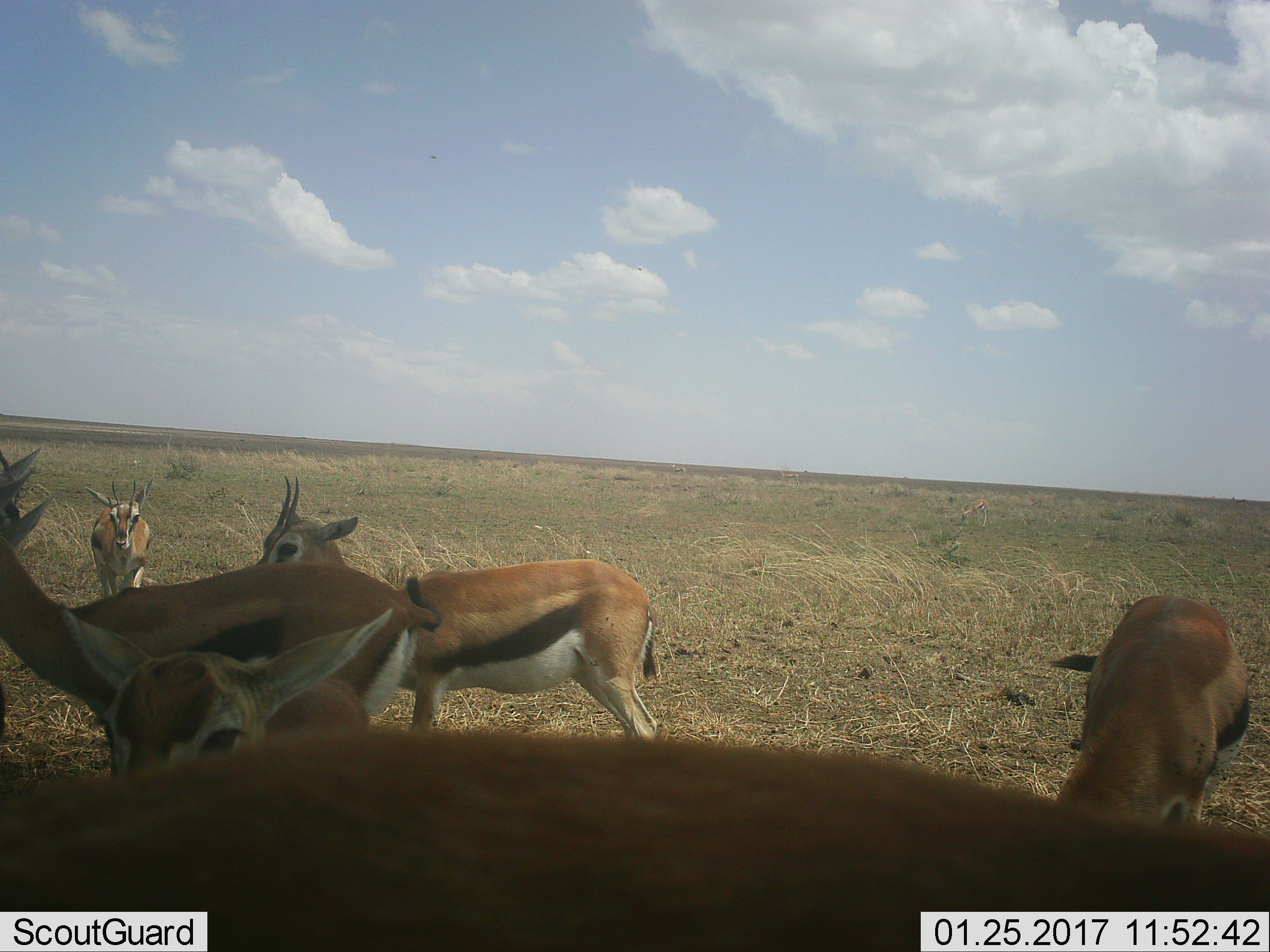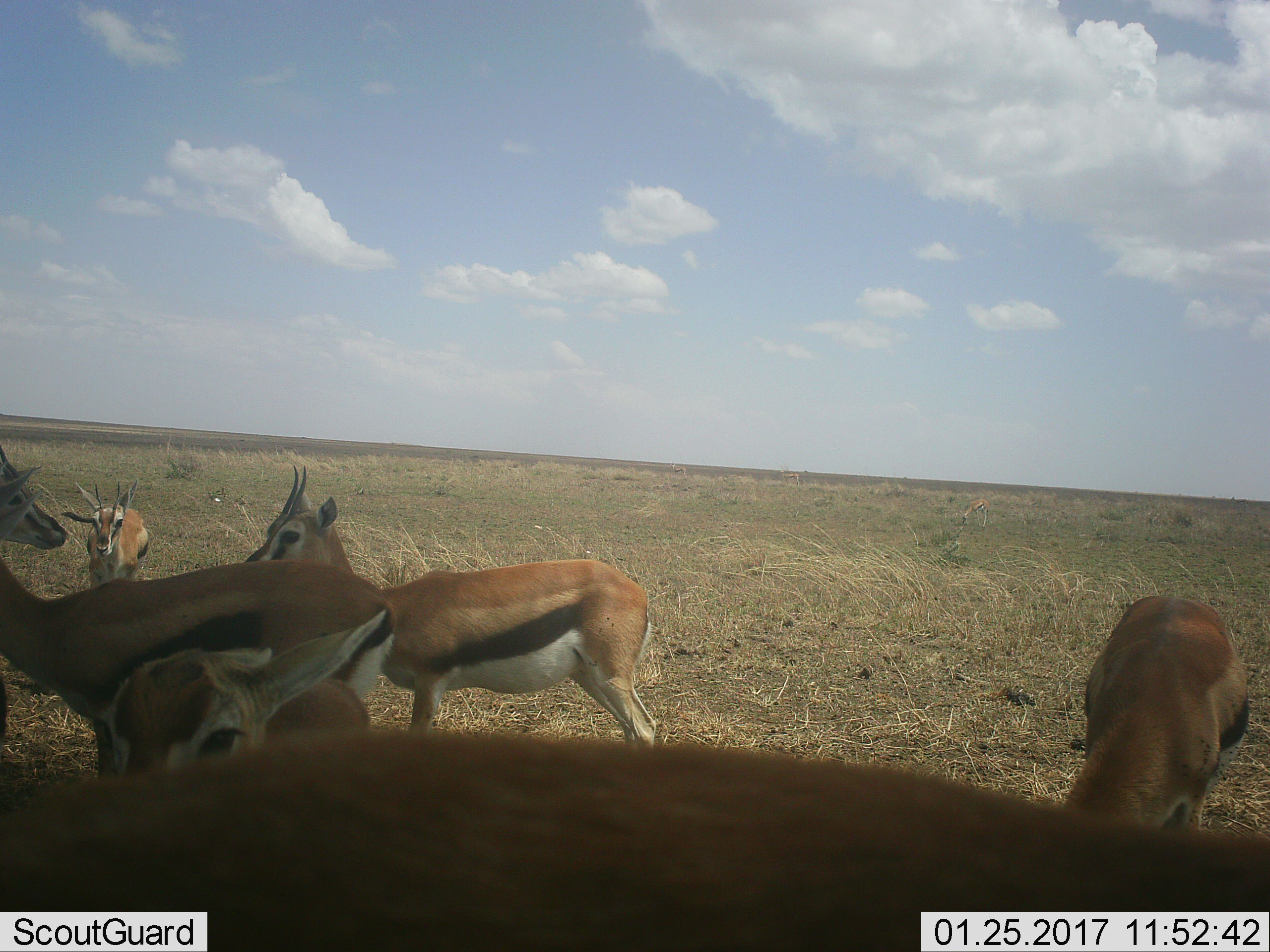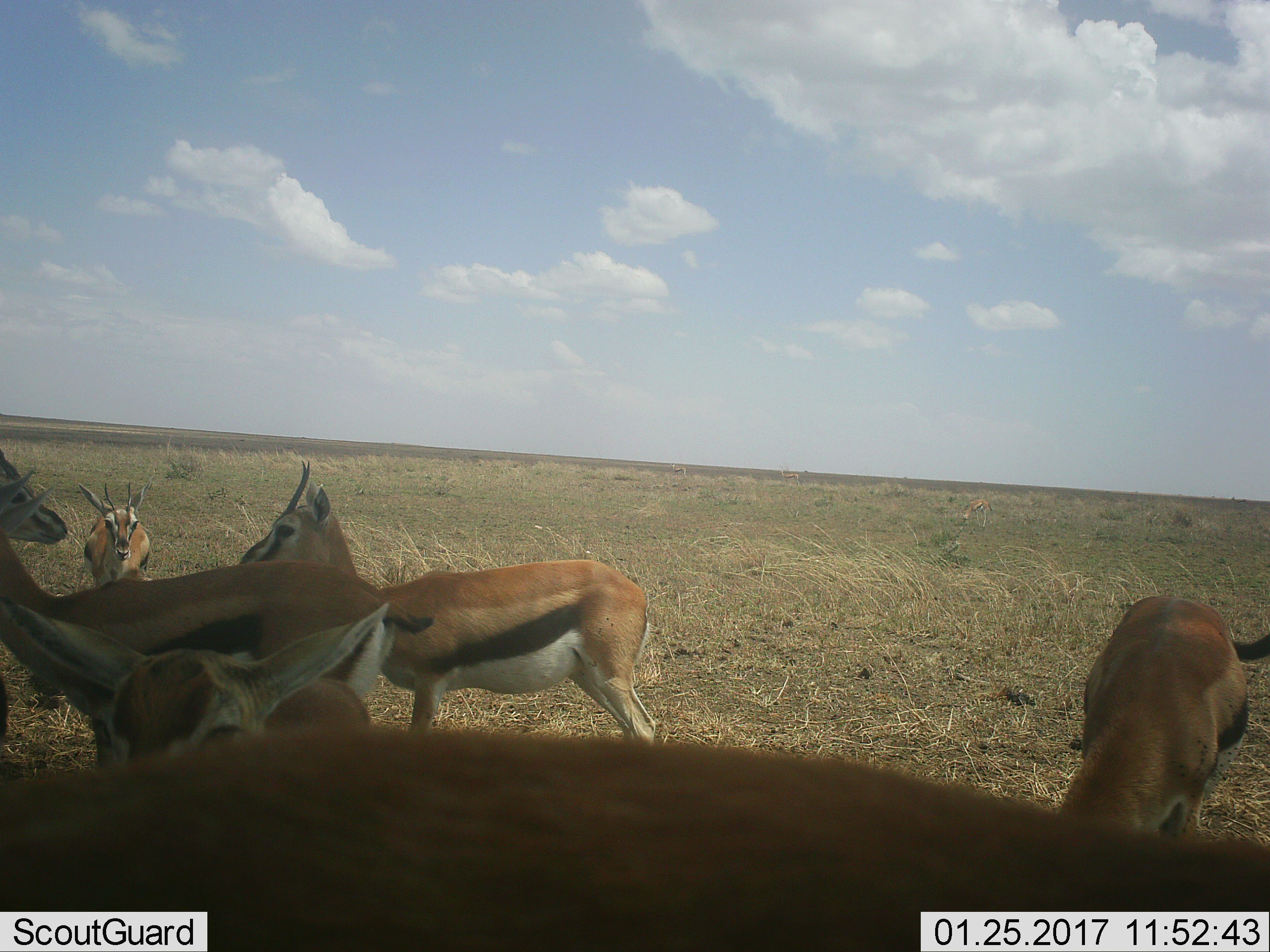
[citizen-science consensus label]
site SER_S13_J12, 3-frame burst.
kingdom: Animalia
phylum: Chordata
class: Mammalia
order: Artiodactyla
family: Bovidae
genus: Eudorcas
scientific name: Eudorcas thomsonii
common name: thomson's gazelle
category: gazellethomsons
Gazellethomsons (thomson's gazelle) (Eudorcas thomsonii), count 6. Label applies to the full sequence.